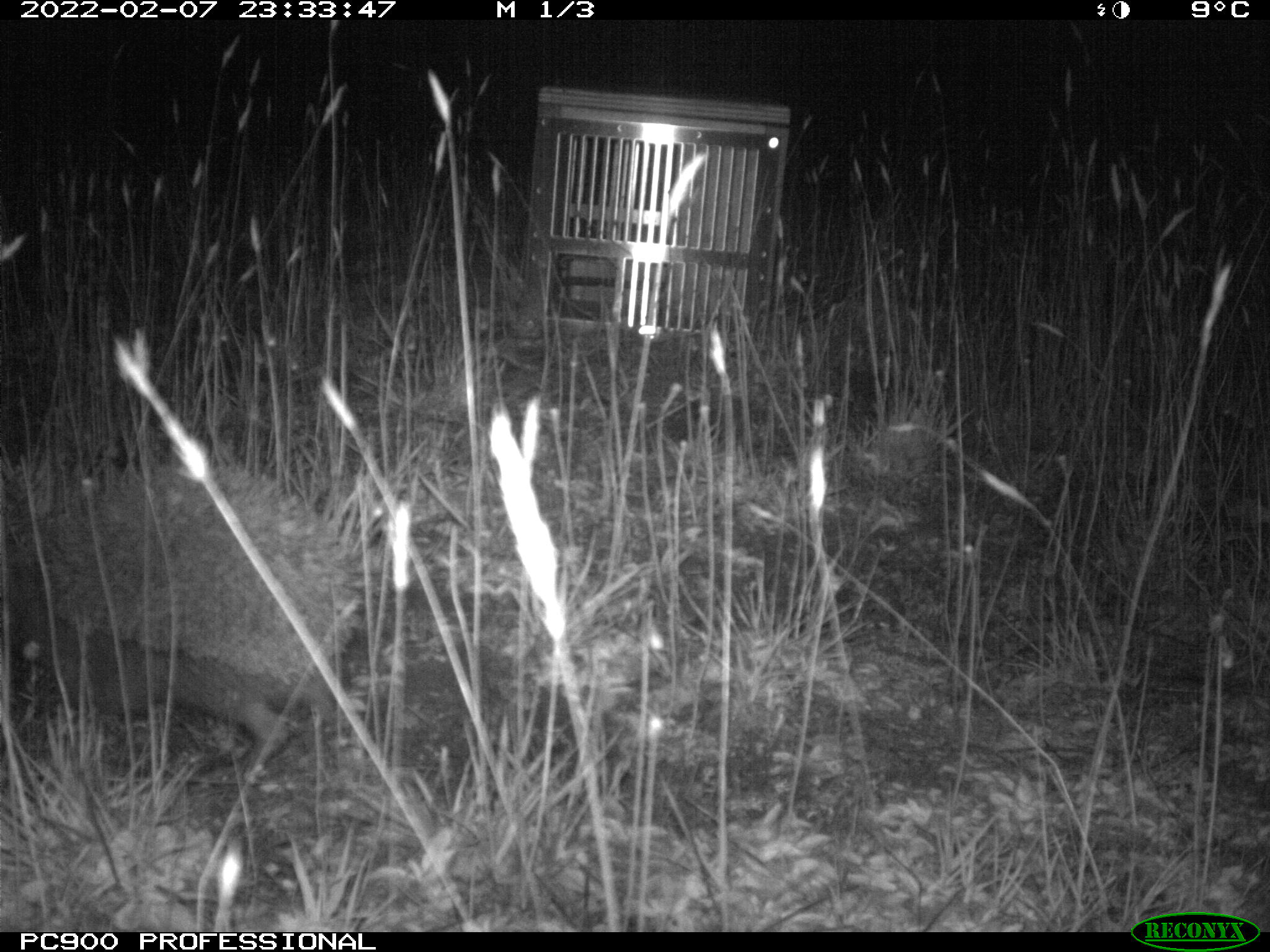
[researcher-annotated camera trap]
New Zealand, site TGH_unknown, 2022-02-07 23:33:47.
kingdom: Animalia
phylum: Chordata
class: Mammalia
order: Eulipotyphla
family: Erinaceidae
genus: Erinaceus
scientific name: Erinaceus europaeus europaeus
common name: european hedgehog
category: hedgehog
Hedgehog (european hedgehog) (Erinaceus europaeus europaeus).